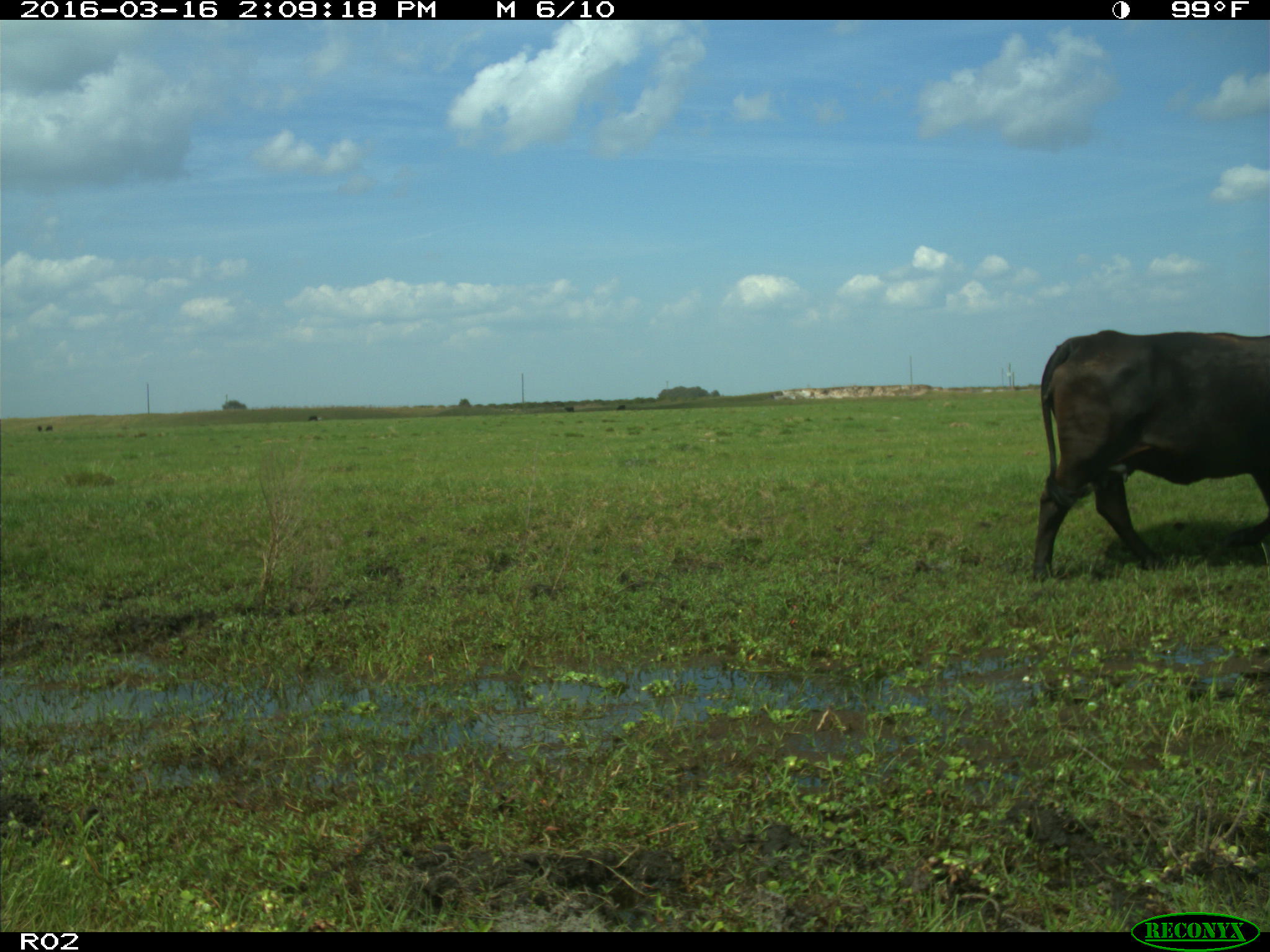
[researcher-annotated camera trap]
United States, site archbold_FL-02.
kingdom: Animalia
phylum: Chordata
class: Mammalia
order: Artiodactyla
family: Bovidae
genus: Bos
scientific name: Bos taurus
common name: domestic cow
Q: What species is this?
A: Bos taurus (domestic cow).